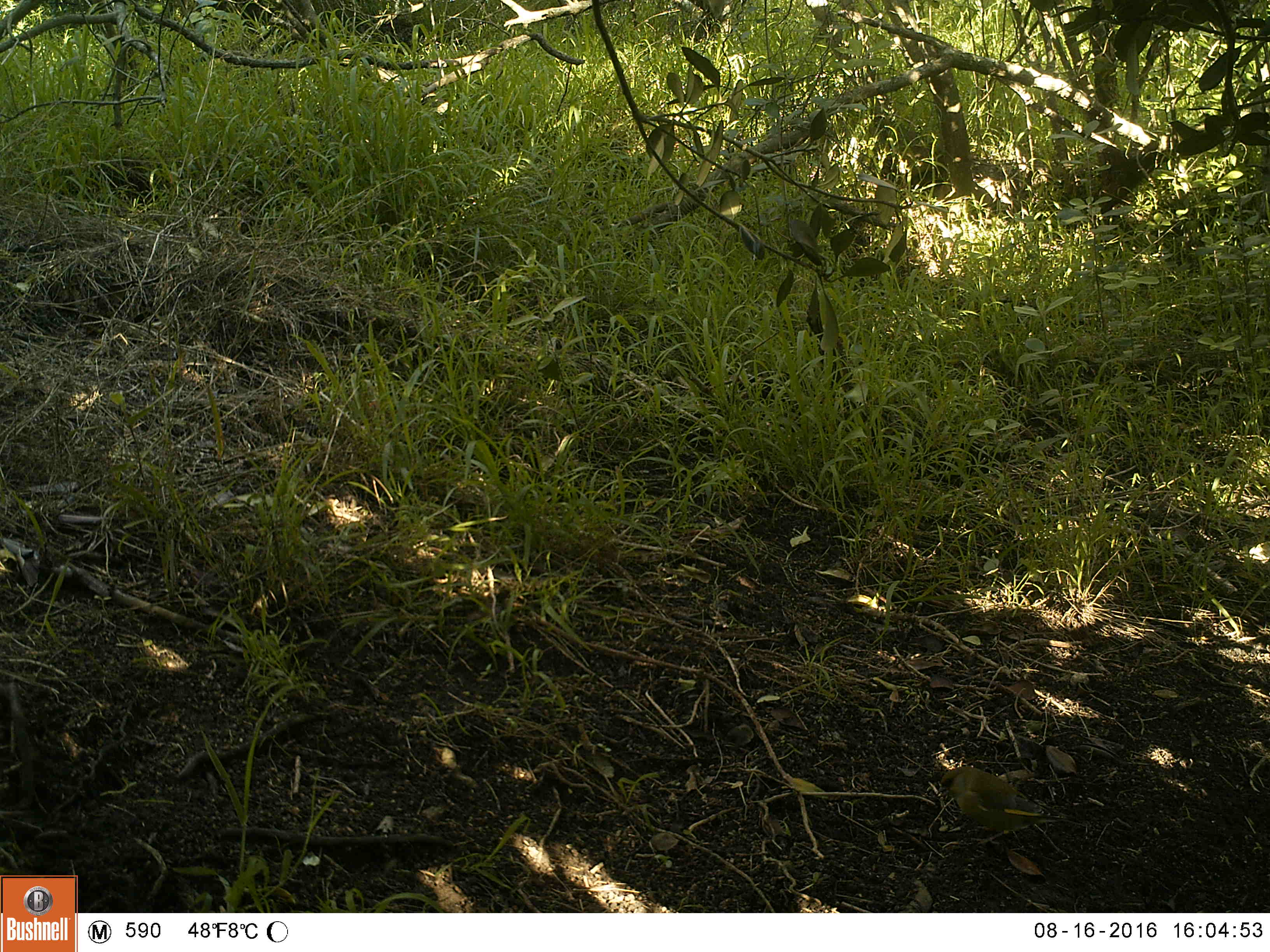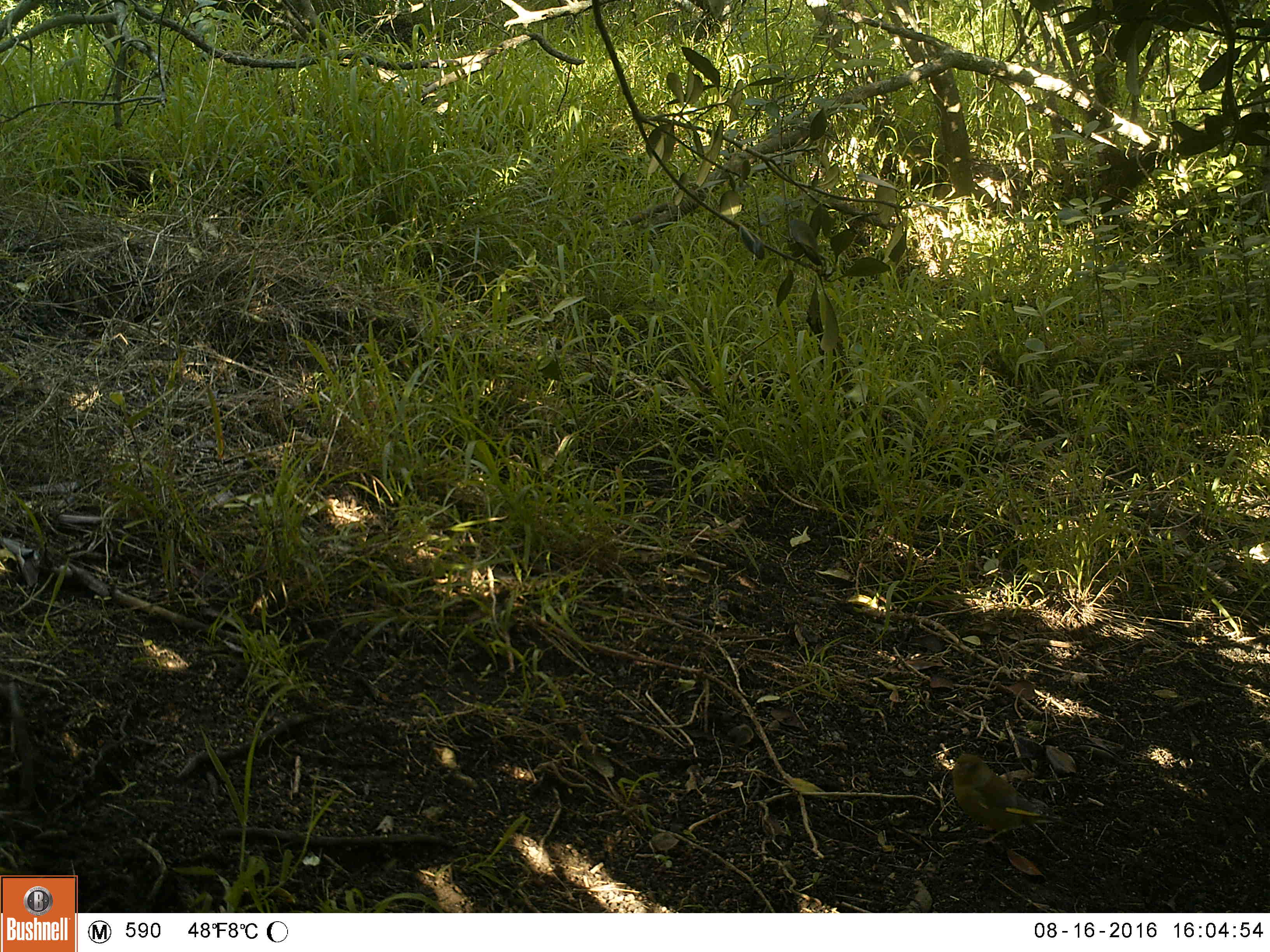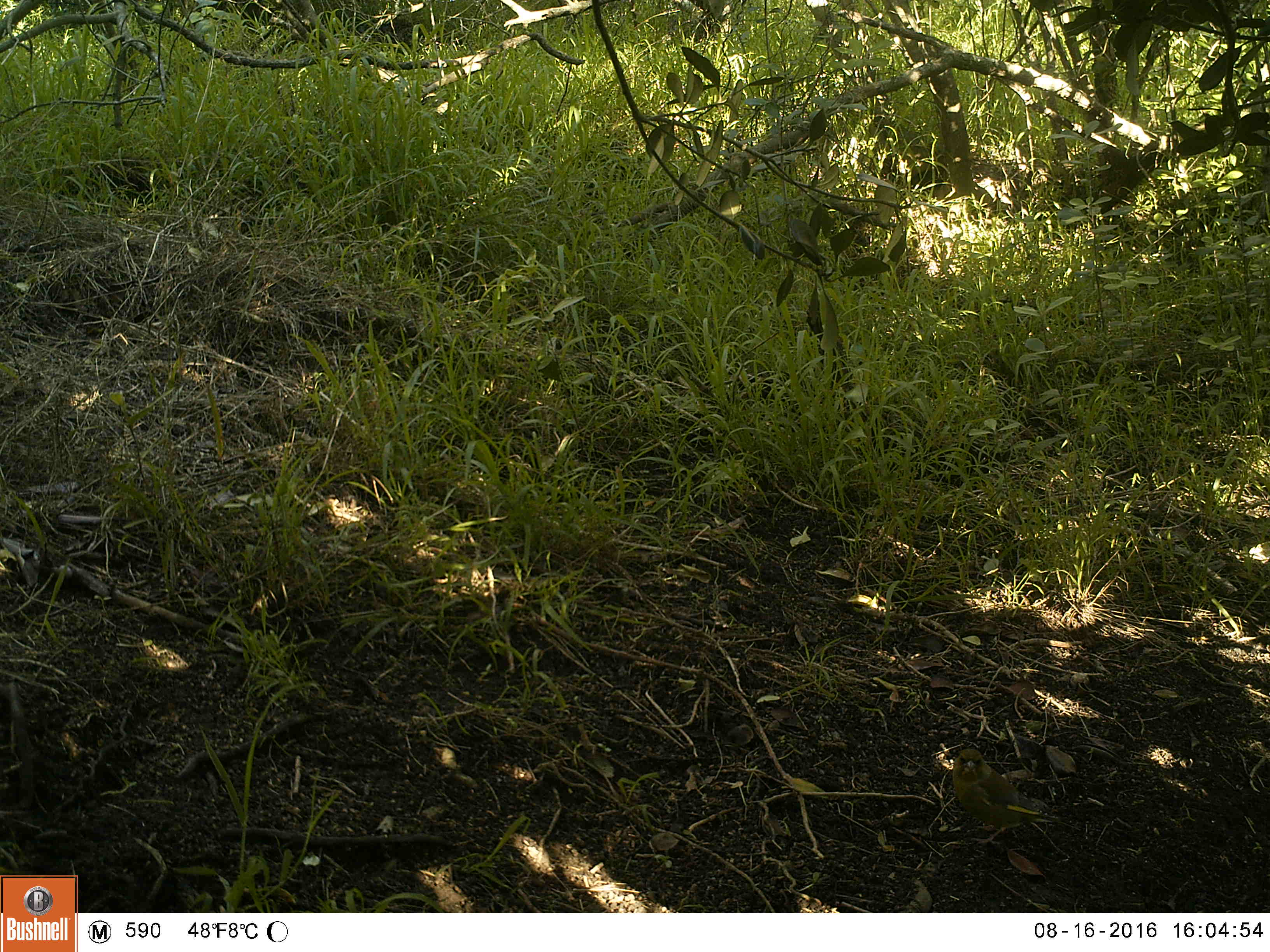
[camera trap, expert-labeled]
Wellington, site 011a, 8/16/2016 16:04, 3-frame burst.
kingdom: Animalia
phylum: Chordata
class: Aves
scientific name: Aves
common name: bird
Bird (Aves).